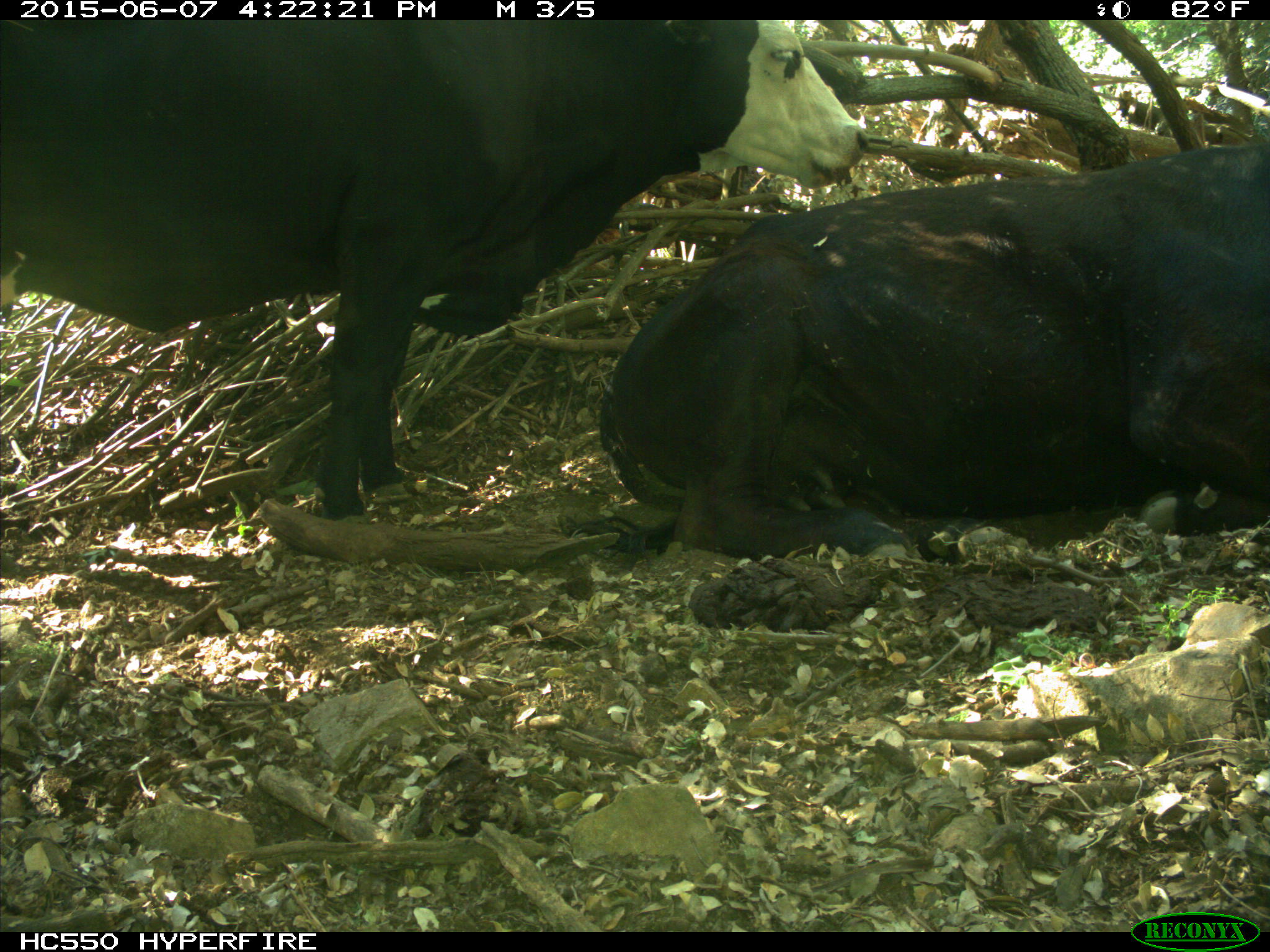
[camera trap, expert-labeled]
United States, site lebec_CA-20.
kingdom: Animalia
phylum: Chordata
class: Mammalia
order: Artiodactyla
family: Bovidae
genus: Bos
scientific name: Bos taurus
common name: domestic cow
Bos taurus (domestic cow).